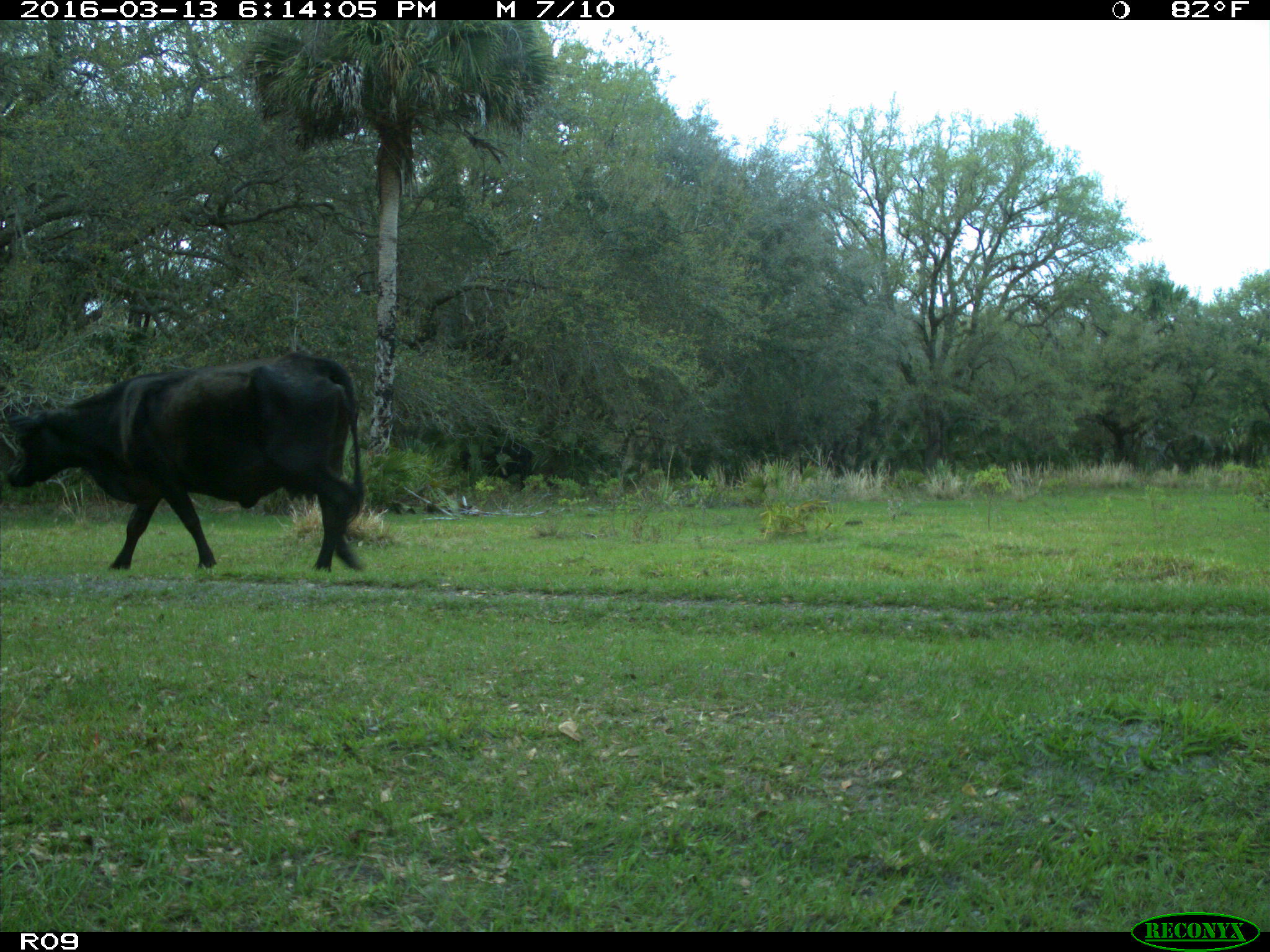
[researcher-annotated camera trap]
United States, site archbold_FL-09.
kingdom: Animalia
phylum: Chordata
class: Mammalia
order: Artiodactyla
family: Bovidae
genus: Bos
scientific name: Bos taurus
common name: domestic cow